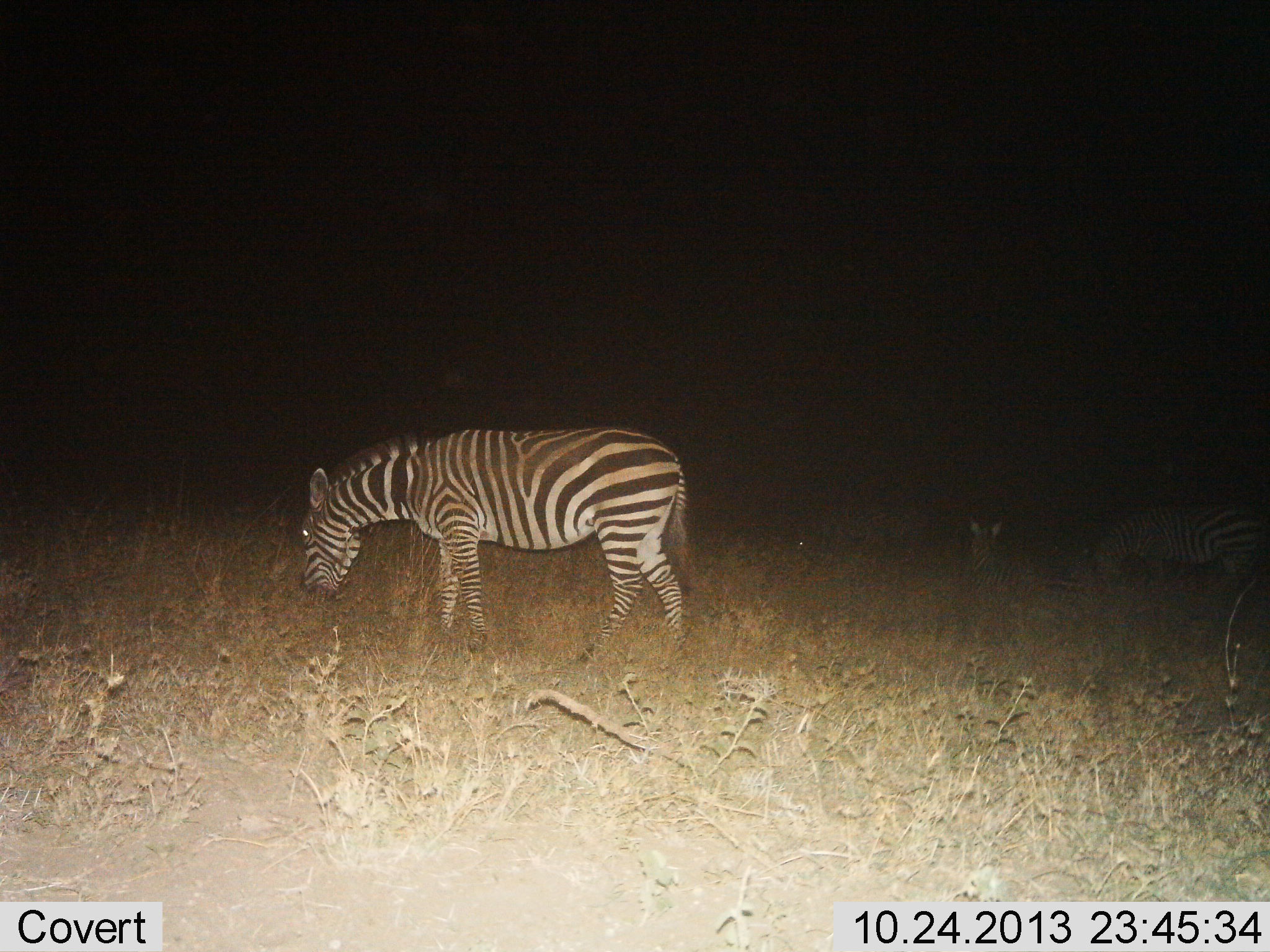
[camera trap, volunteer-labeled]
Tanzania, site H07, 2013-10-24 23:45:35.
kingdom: Animalia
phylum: Chordata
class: Mammalia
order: Perissodactyla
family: Equidae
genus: Equus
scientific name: Equus quagga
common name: plains zebra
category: zebra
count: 2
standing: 28%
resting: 28%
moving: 0%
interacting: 0%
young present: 0%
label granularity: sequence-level